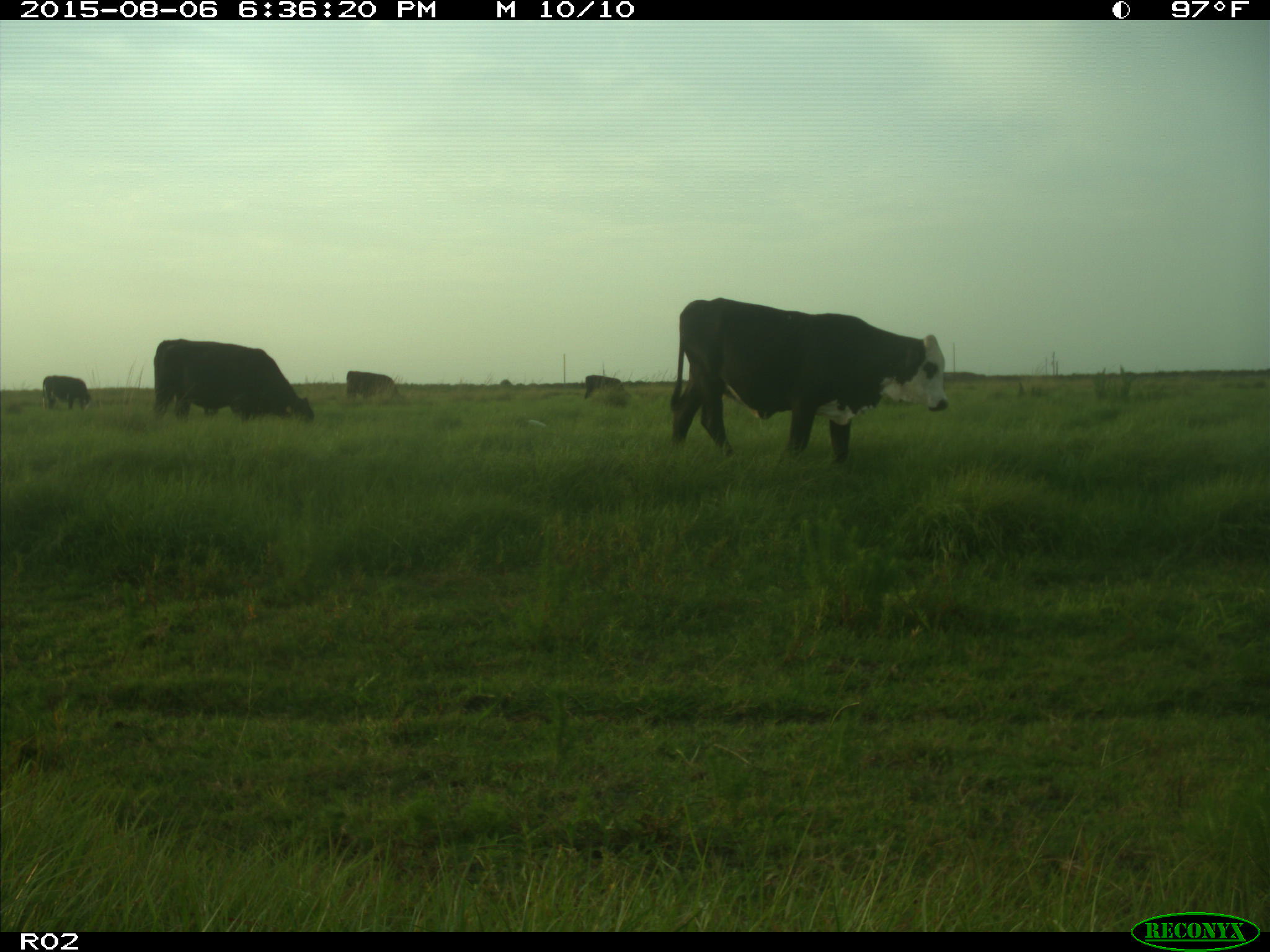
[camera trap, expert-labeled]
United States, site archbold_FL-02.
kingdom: Animalia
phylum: Chordata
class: Mammalia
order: Artiodactyla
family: Bovidae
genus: Bos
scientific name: Bos taurus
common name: domestic cow